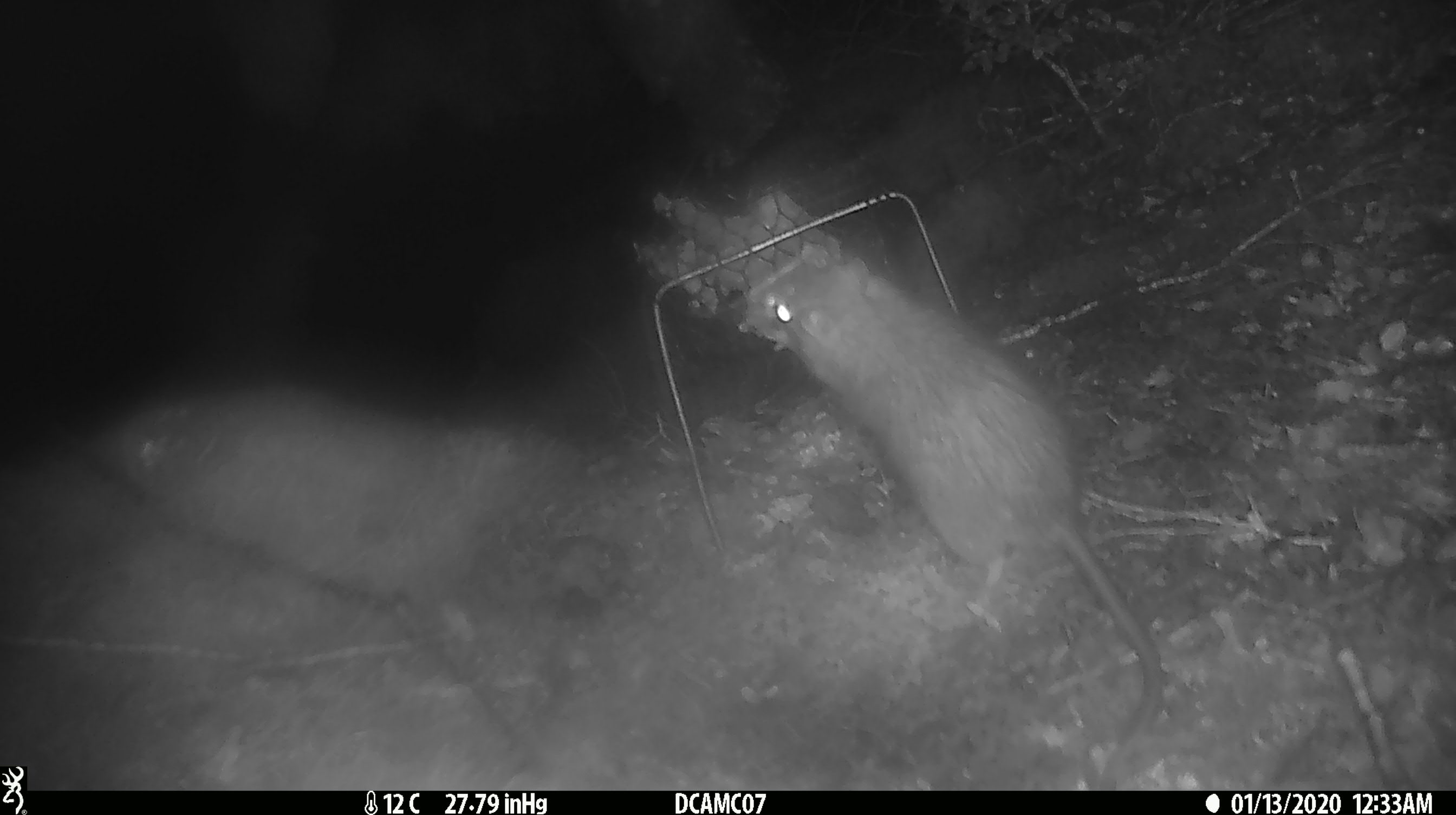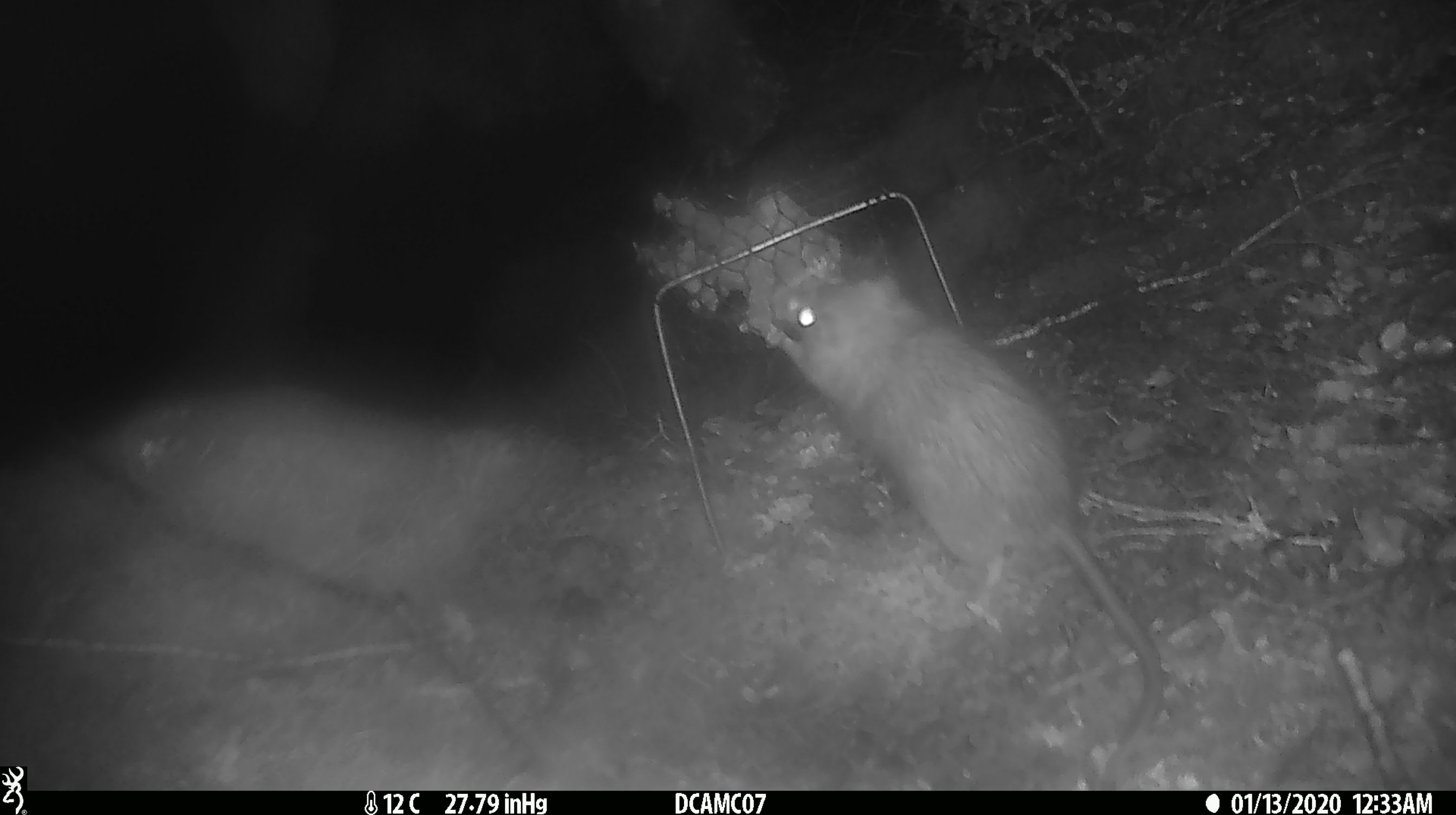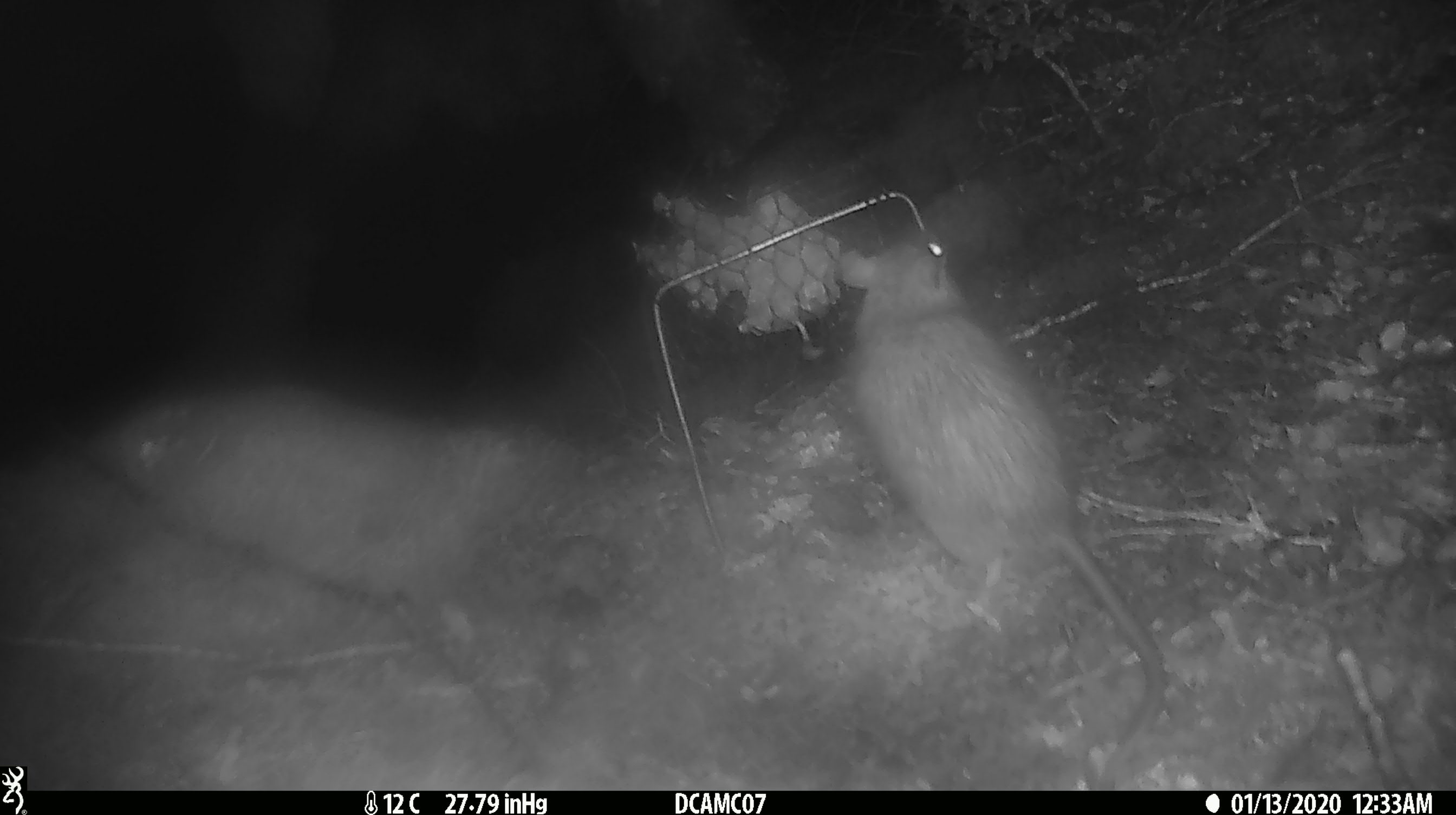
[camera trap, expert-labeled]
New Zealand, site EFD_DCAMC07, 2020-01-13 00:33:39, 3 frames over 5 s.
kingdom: Animalia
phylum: Chordata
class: Mammalia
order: Rodentia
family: Muridae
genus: Rattus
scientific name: Rattus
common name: rat